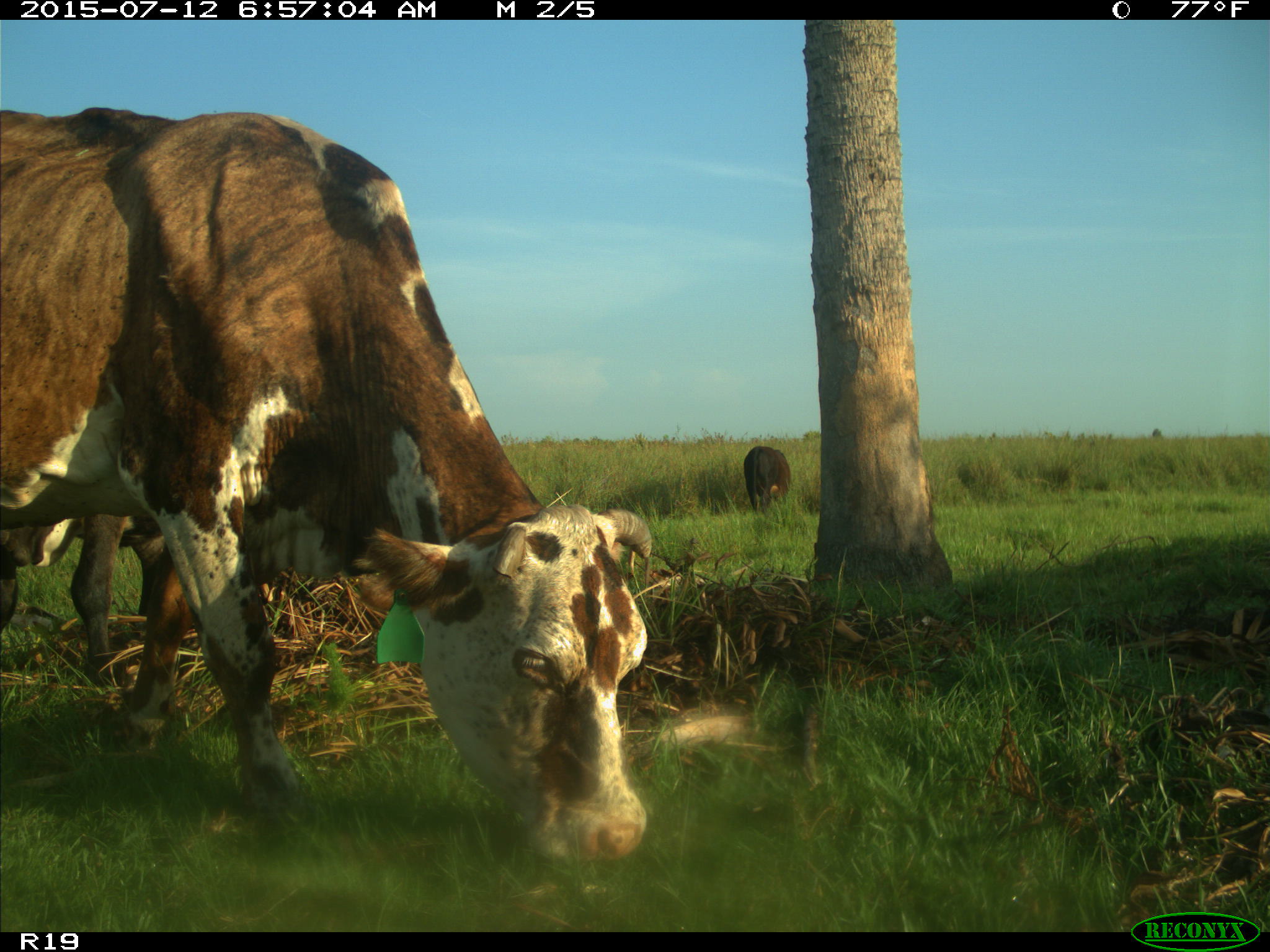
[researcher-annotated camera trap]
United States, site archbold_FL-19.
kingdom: Animalia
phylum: Chordata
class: Mammalia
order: Artiodactyla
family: Bovidae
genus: Bos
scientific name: Bos taurus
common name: domestic cow